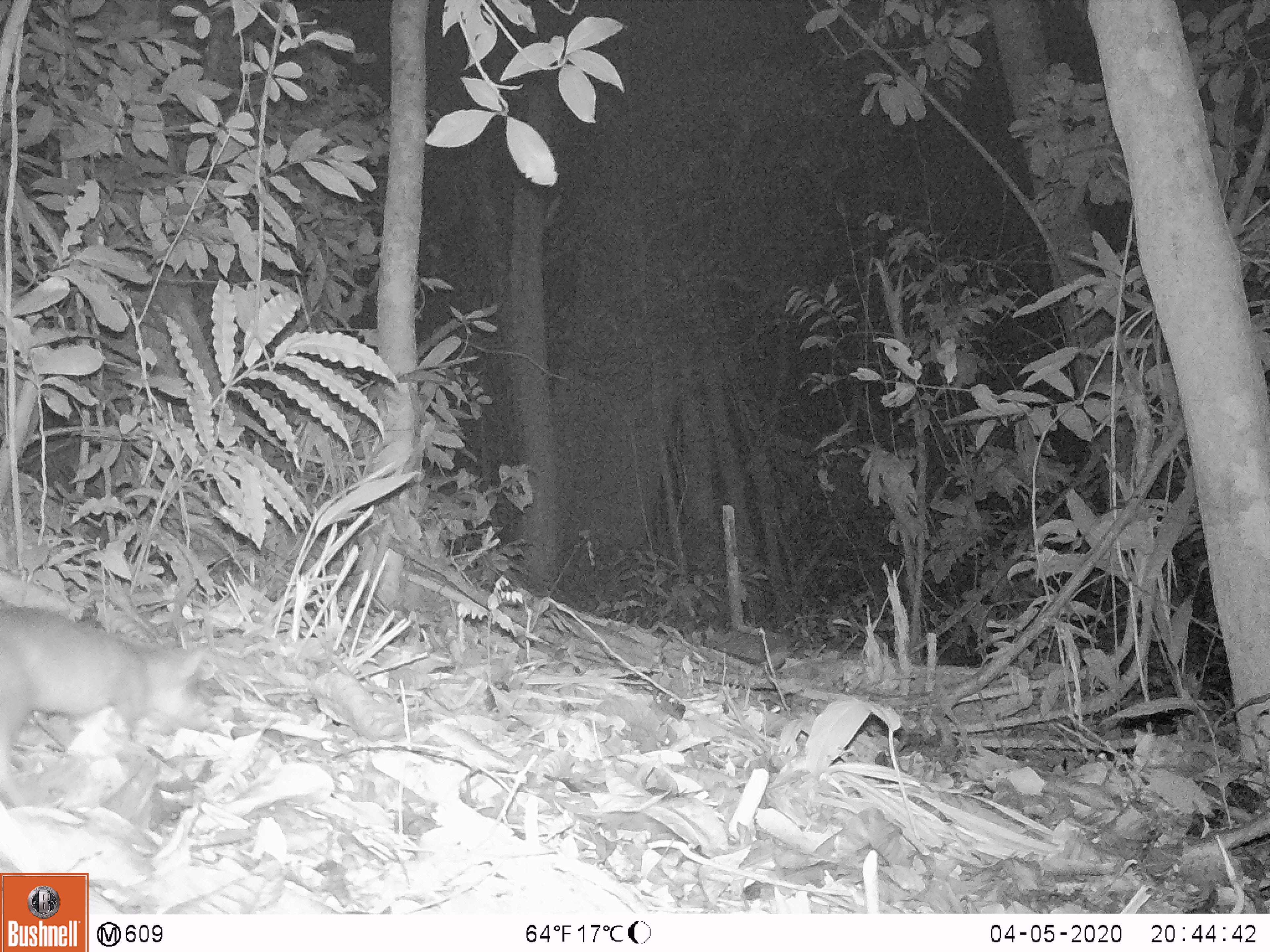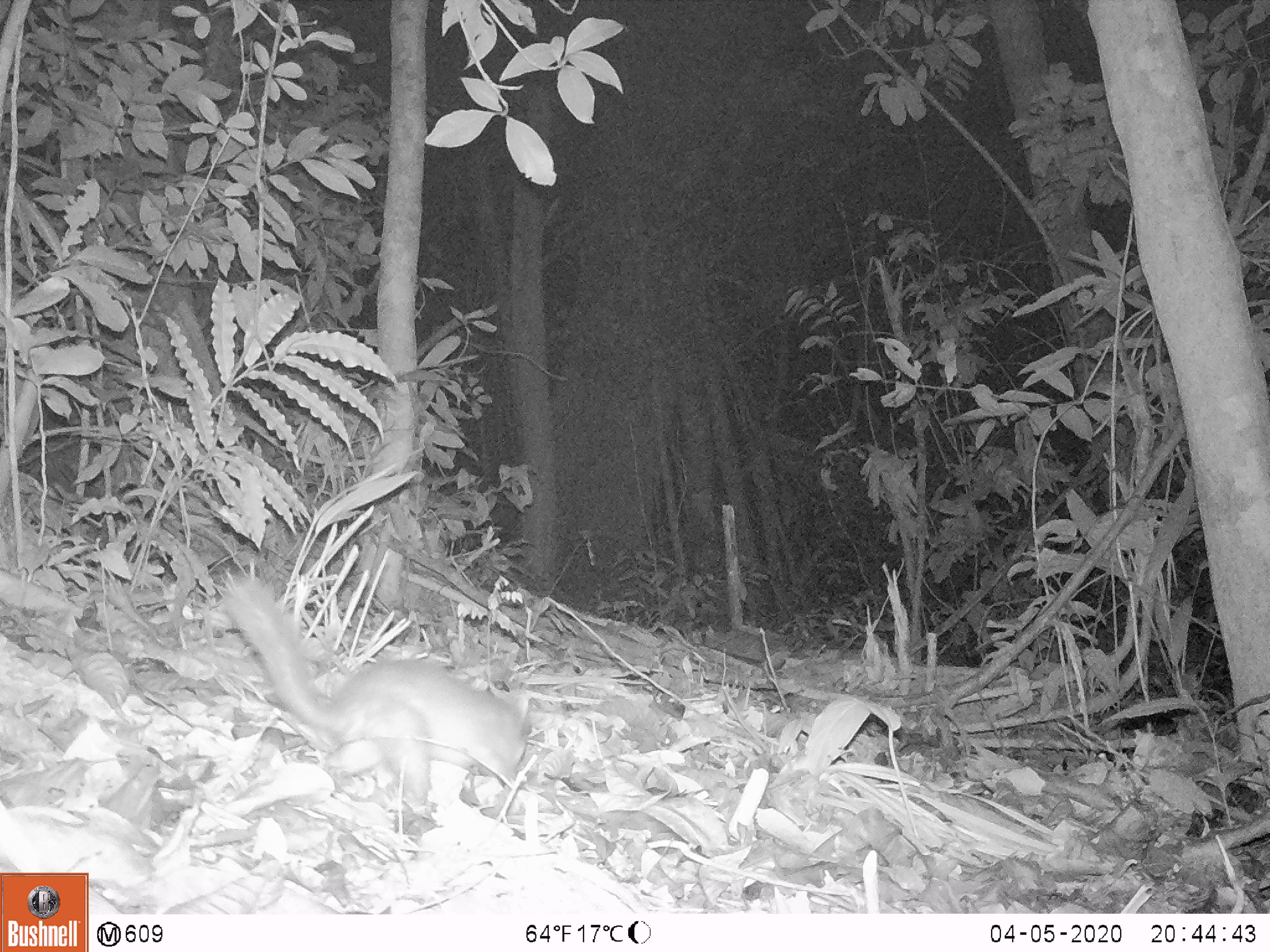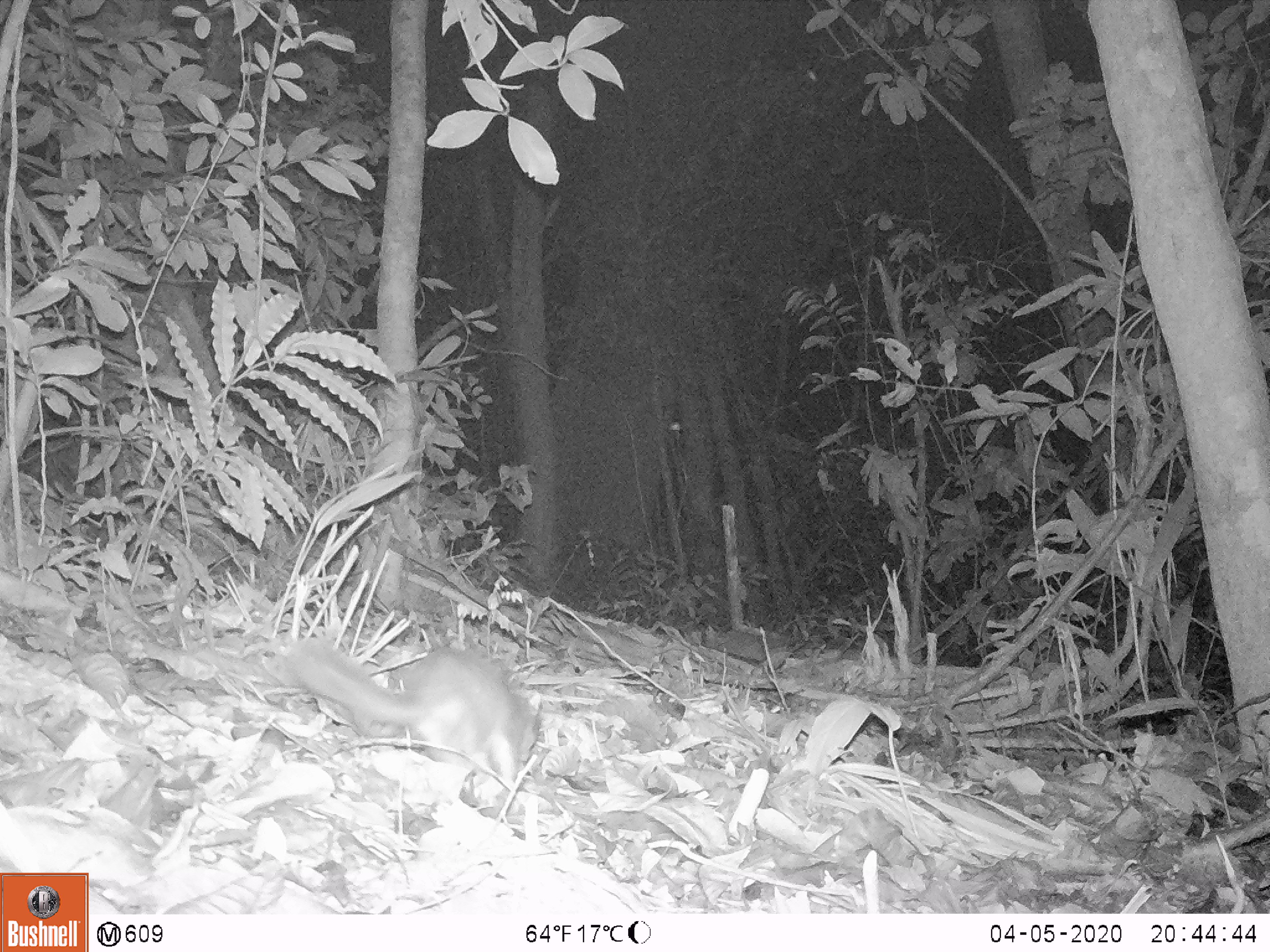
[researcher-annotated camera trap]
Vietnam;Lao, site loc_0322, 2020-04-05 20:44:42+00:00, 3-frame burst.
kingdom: Animalia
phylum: Chordata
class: Mammalia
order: Carnivora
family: Mustelidae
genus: Melogale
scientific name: Melogale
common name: ferret badger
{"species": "ferret badger (Melogale)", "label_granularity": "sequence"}